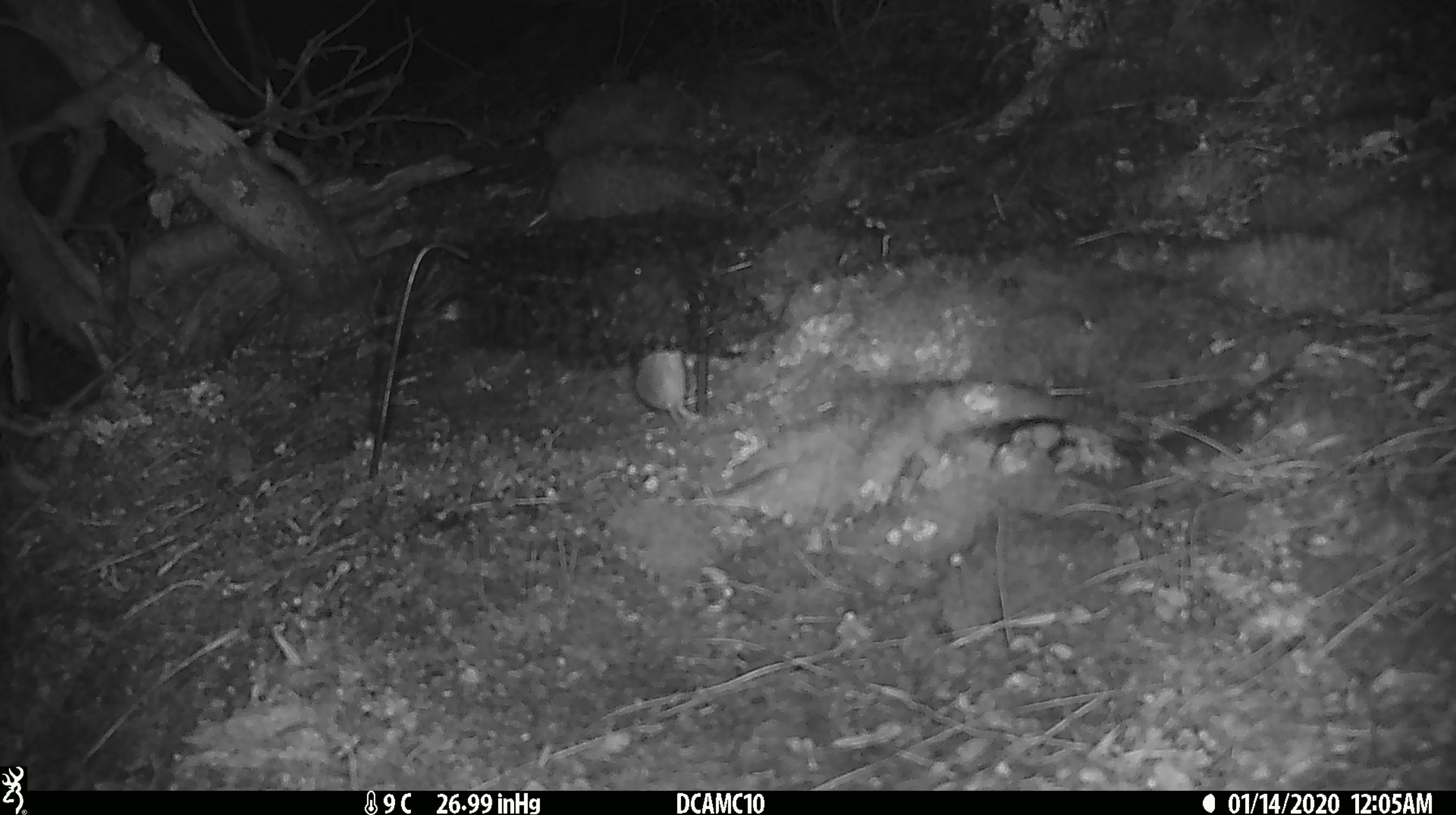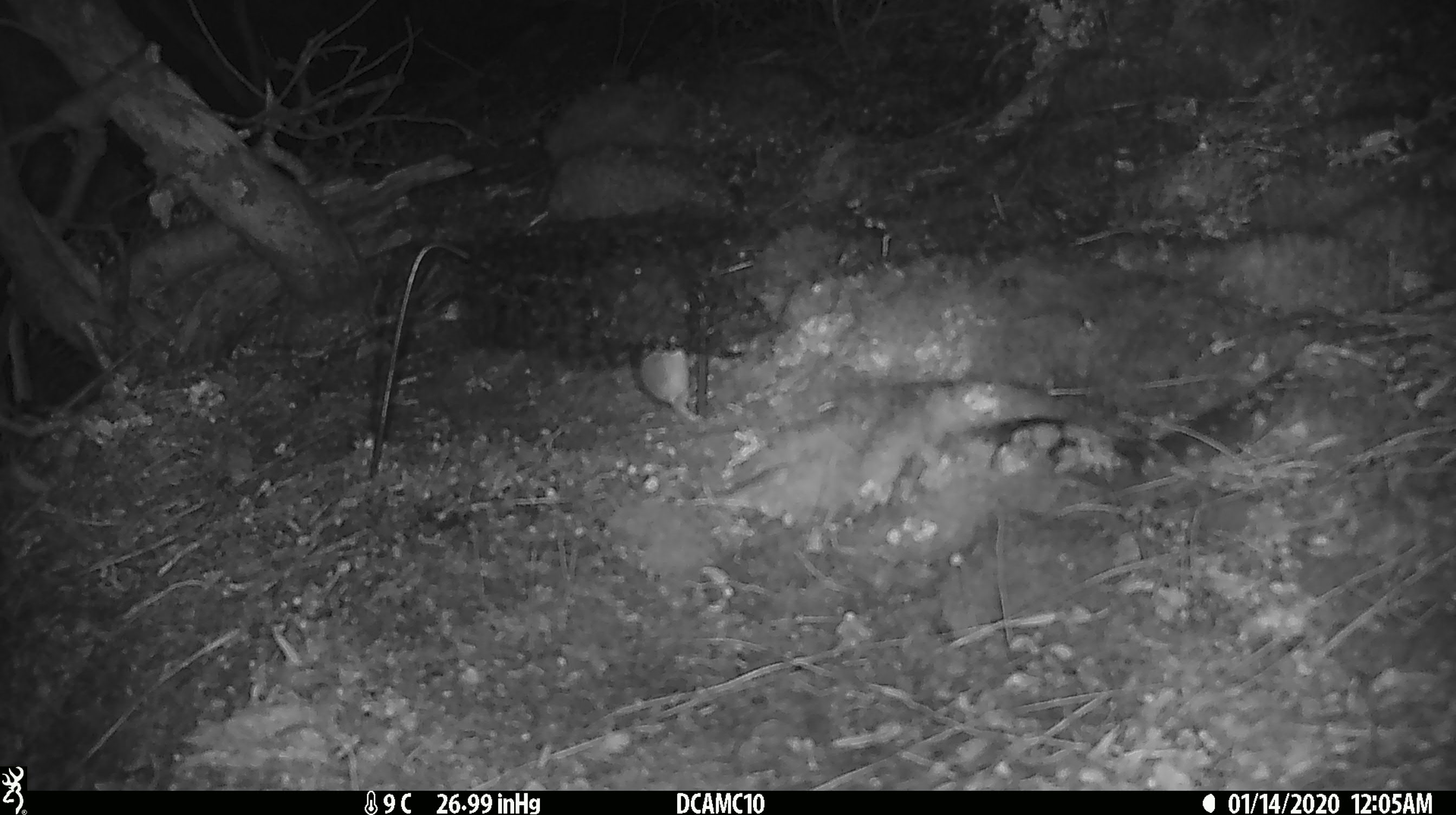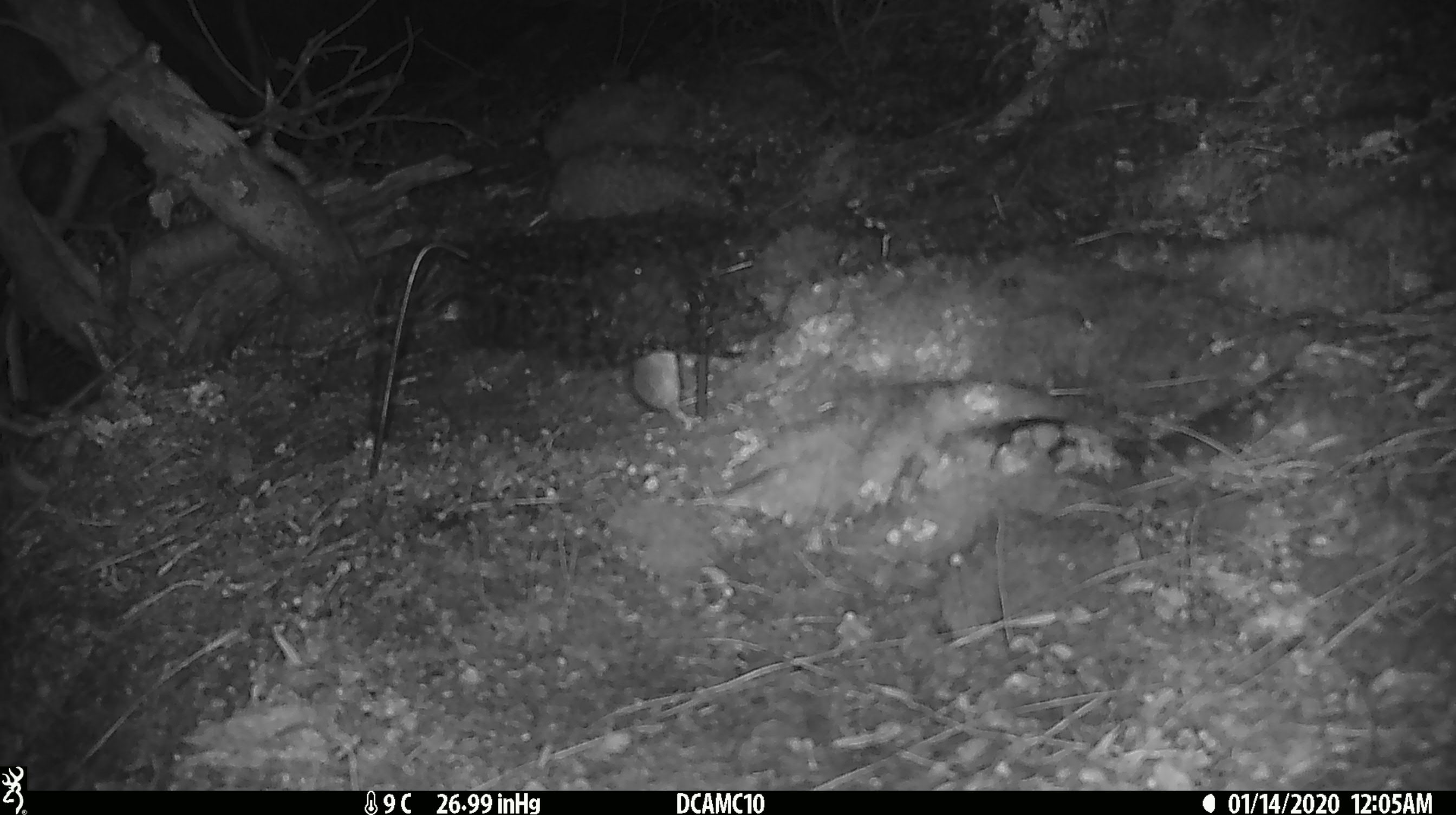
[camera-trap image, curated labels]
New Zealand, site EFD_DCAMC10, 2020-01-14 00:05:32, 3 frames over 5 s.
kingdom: Animalia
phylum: Chordata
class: Mammalia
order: Rodentia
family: Muridae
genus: Mus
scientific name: Mus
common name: mouse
Mouse (Mus).